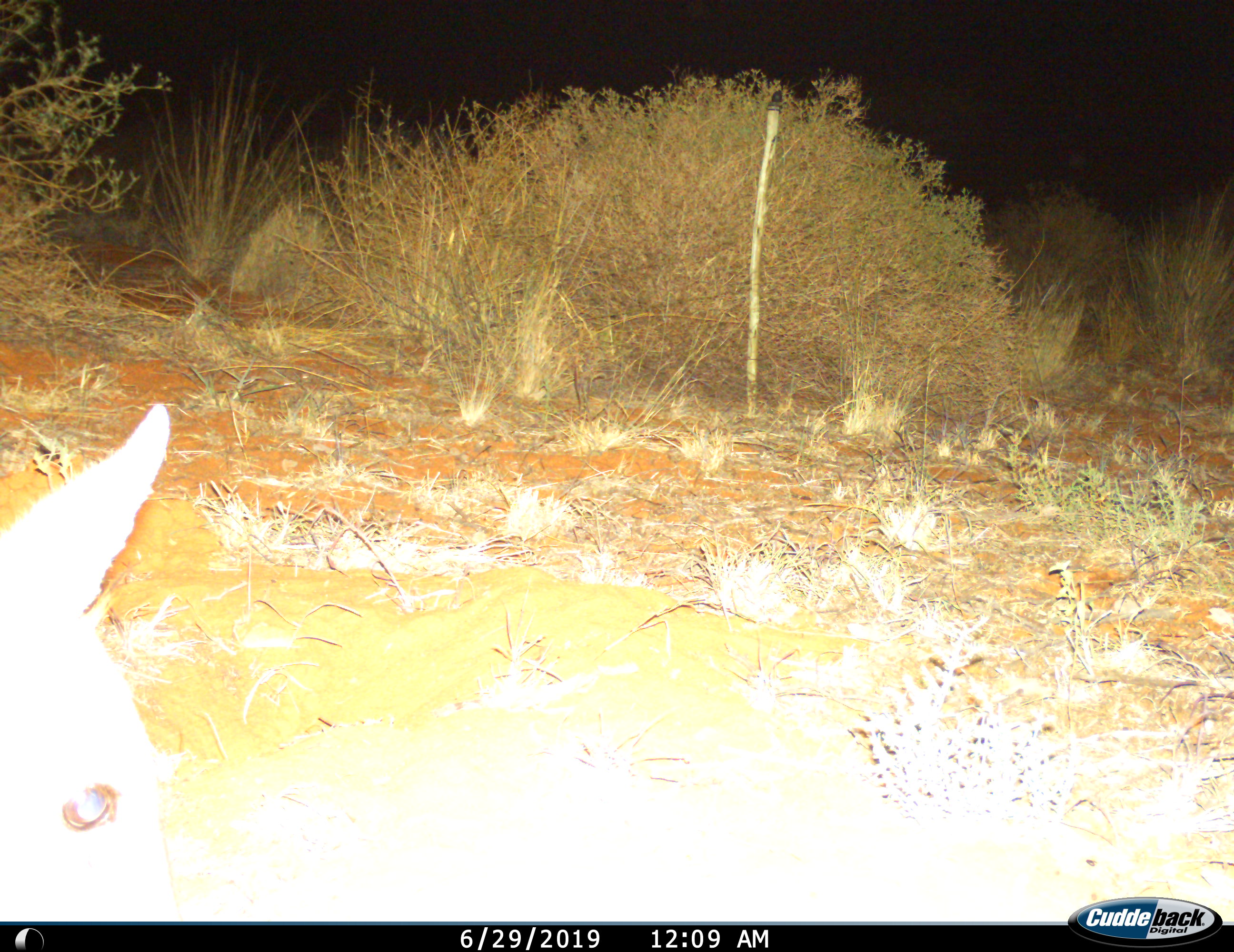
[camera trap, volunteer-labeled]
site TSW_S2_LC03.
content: unidentified animal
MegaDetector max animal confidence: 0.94